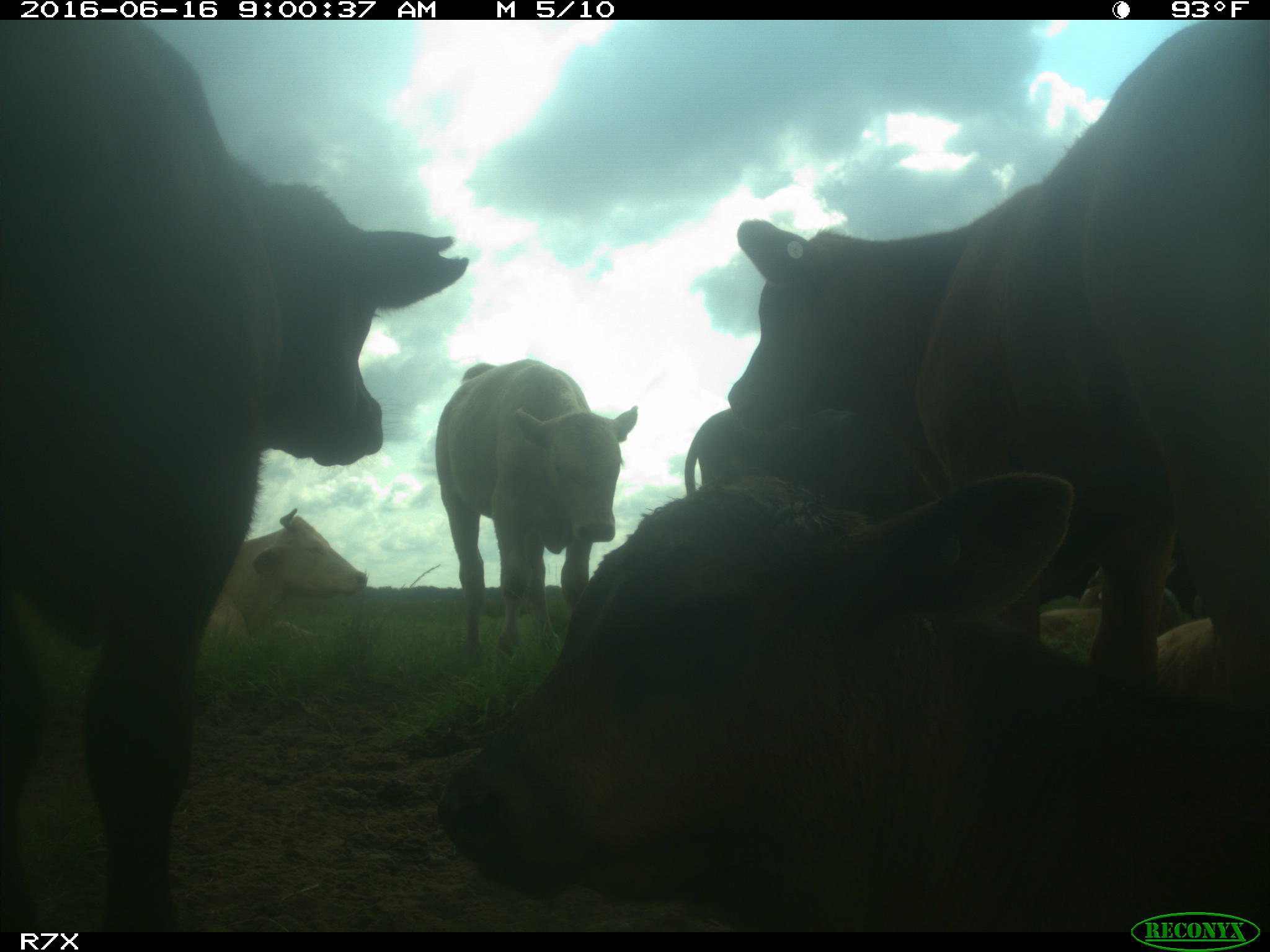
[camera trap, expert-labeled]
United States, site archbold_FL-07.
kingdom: Animalia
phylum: Chordata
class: Mammalia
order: Artiodactyla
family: Bovidae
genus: Bos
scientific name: Bos taurus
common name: domestic cow